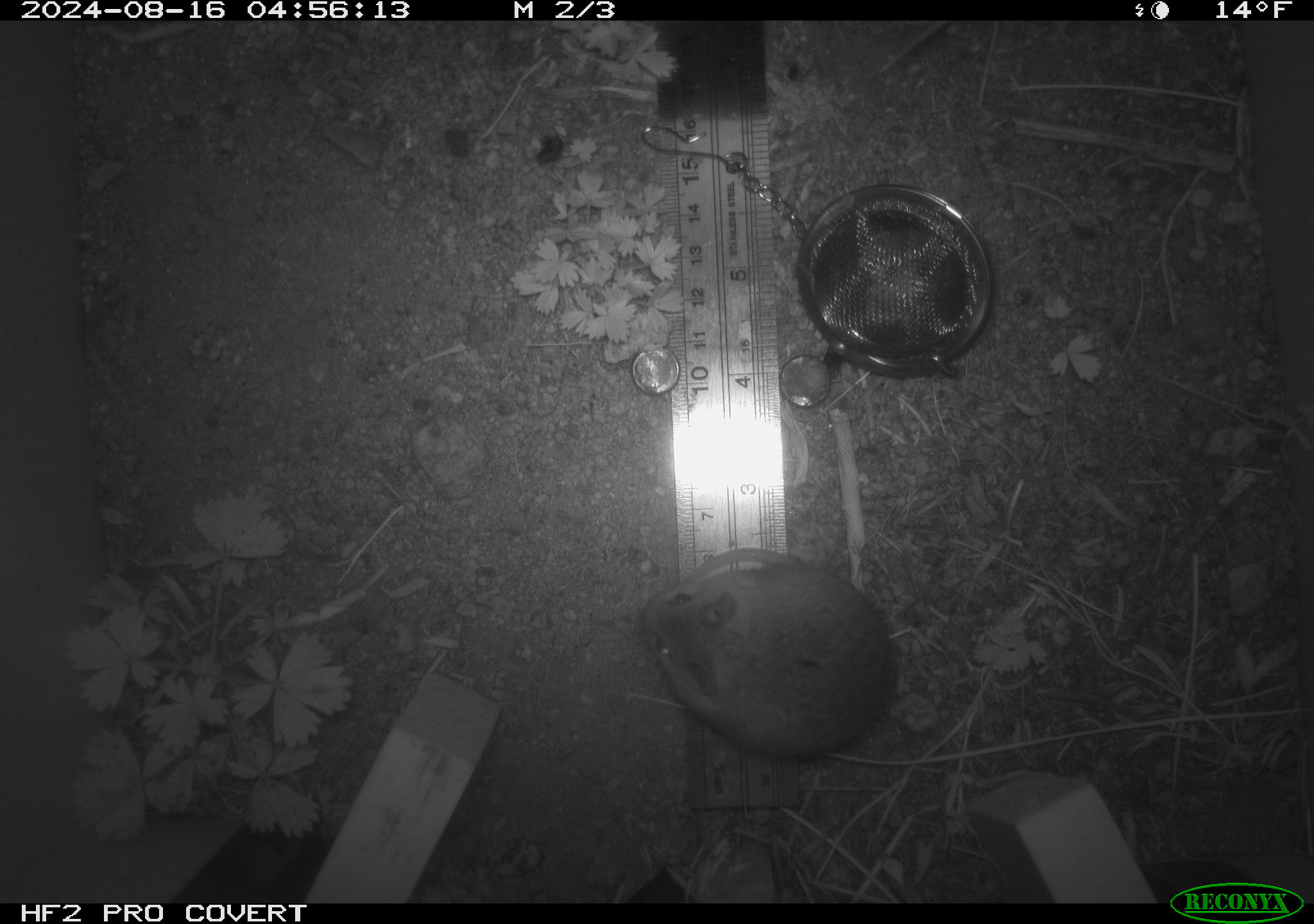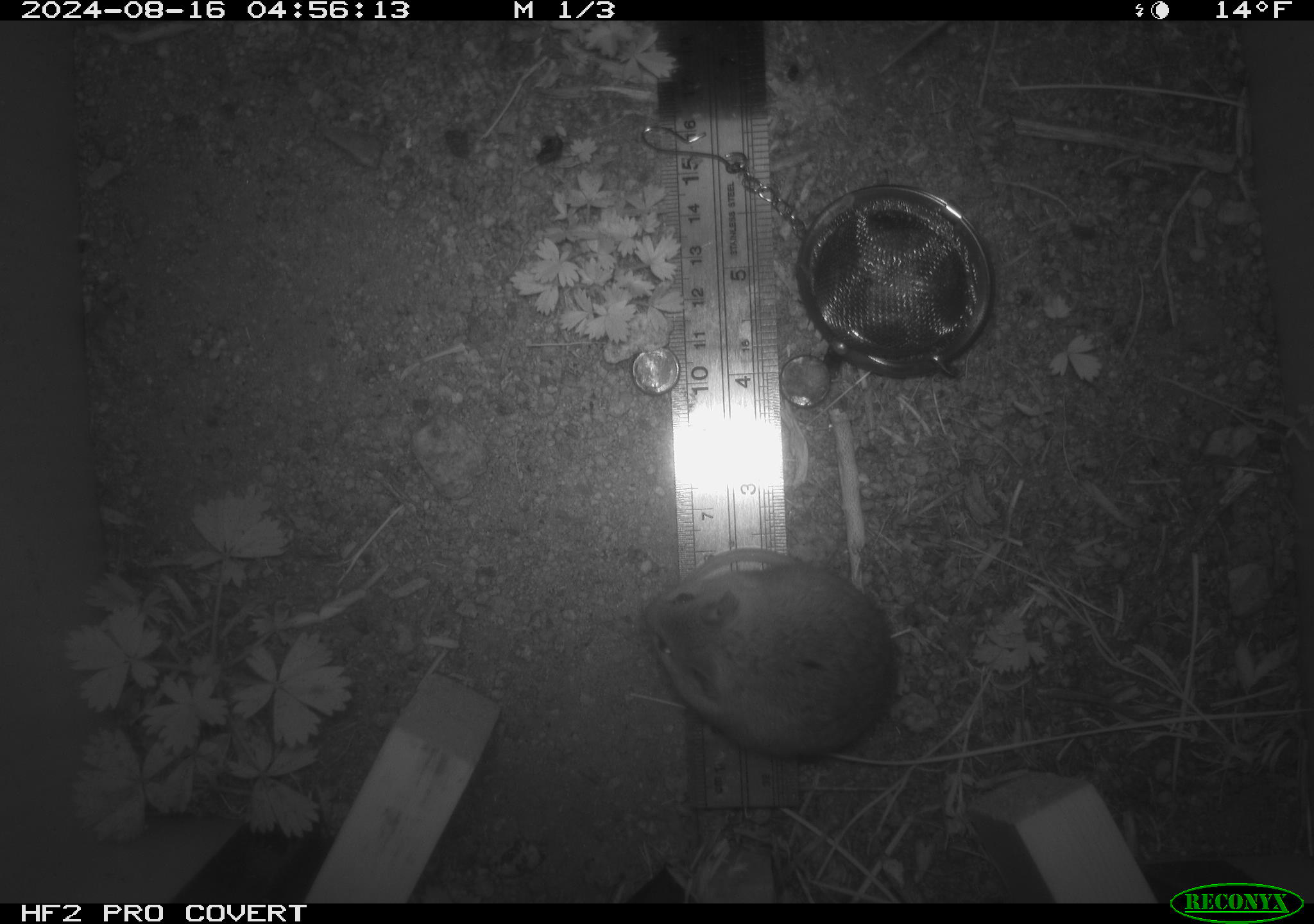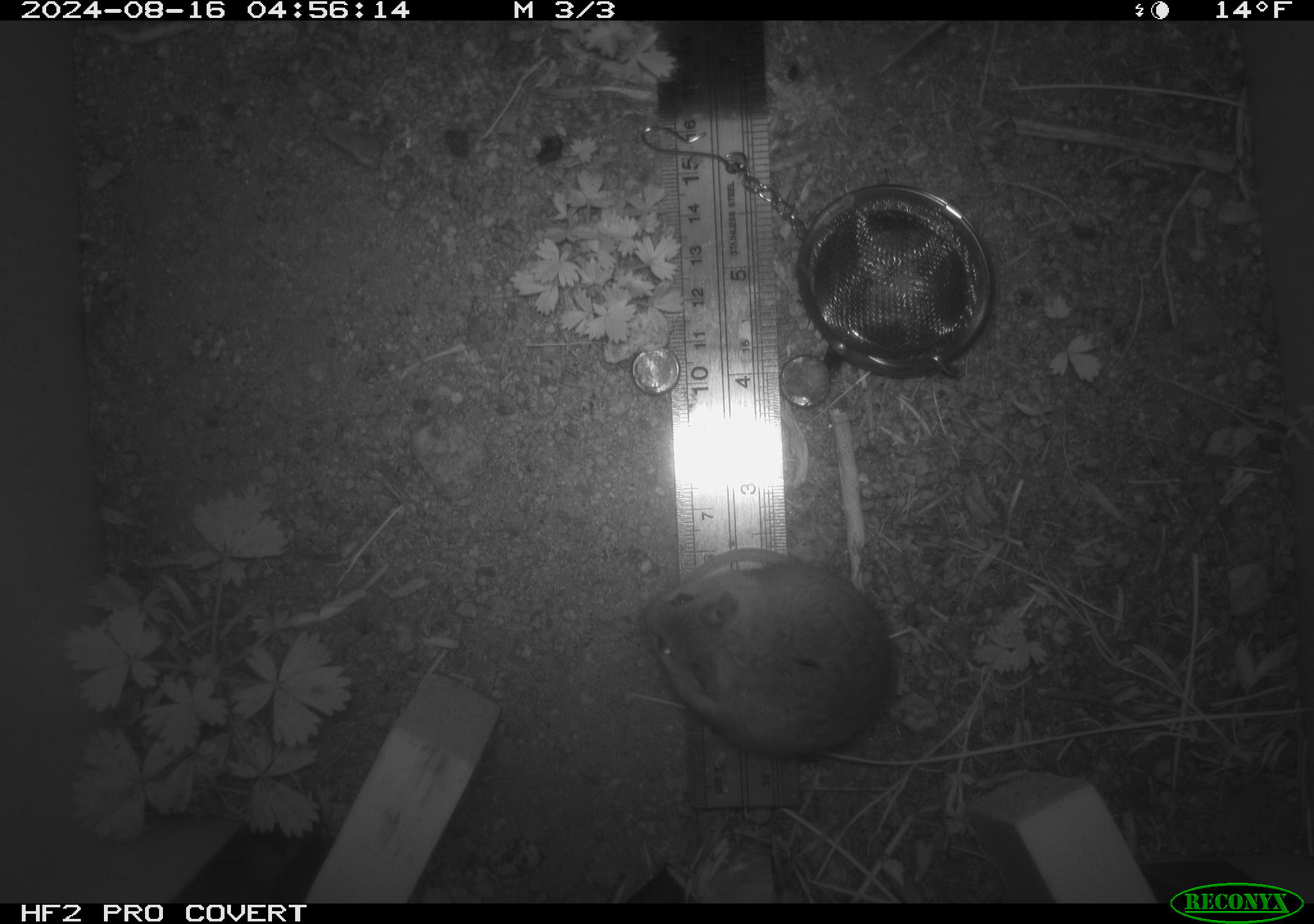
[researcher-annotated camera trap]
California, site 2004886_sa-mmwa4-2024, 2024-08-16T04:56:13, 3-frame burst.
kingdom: Animalia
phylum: Chordata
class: Mammalia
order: Rodentia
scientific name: Rodentia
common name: mouse species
Mouse species (Rodentia).